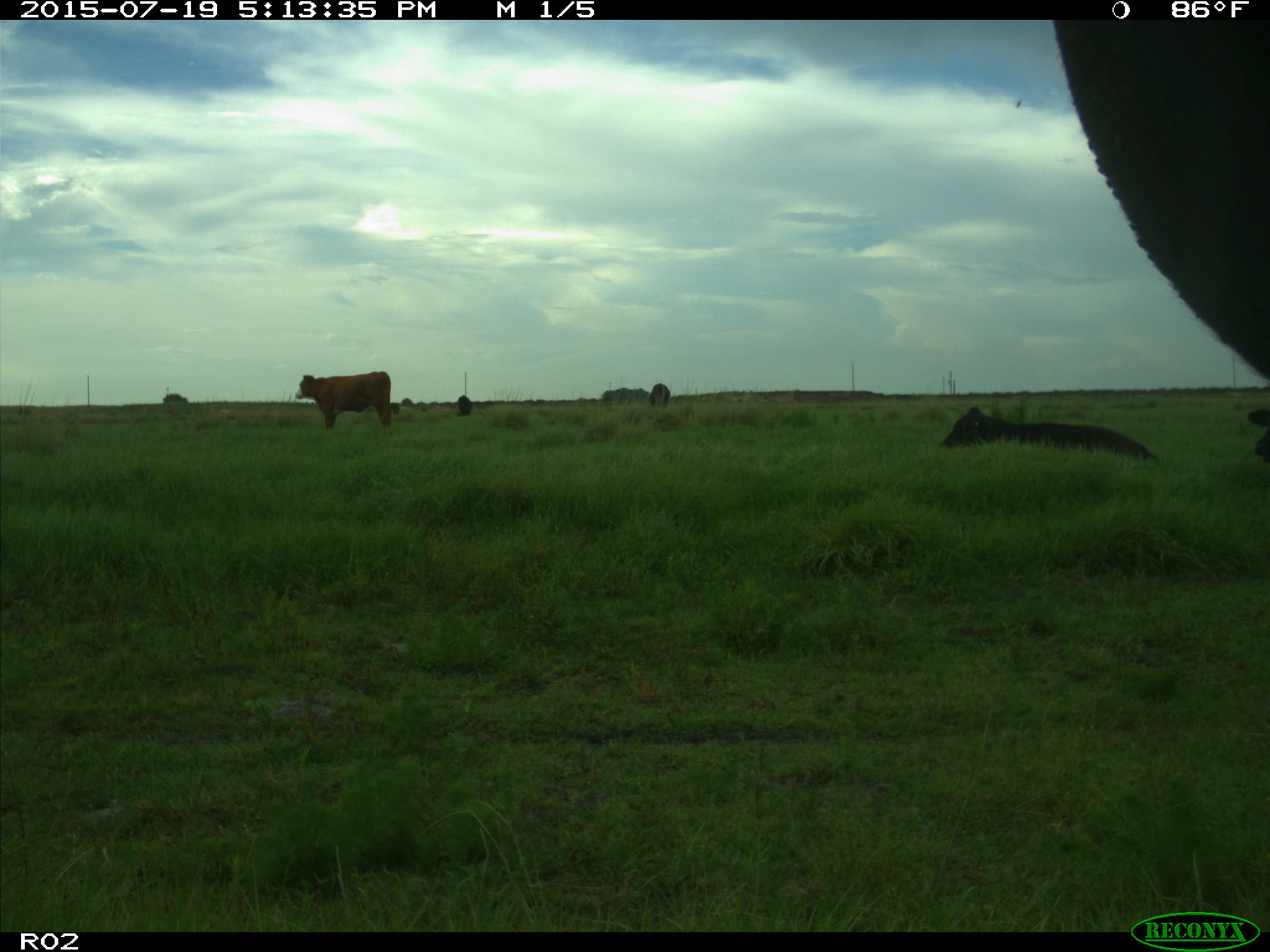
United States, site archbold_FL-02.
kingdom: Animalia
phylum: Chordata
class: Mammalia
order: Artiodactyla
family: Bovidae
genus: Bos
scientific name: Bos taurus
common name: domestic cow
Bos taurus (domestic cow).